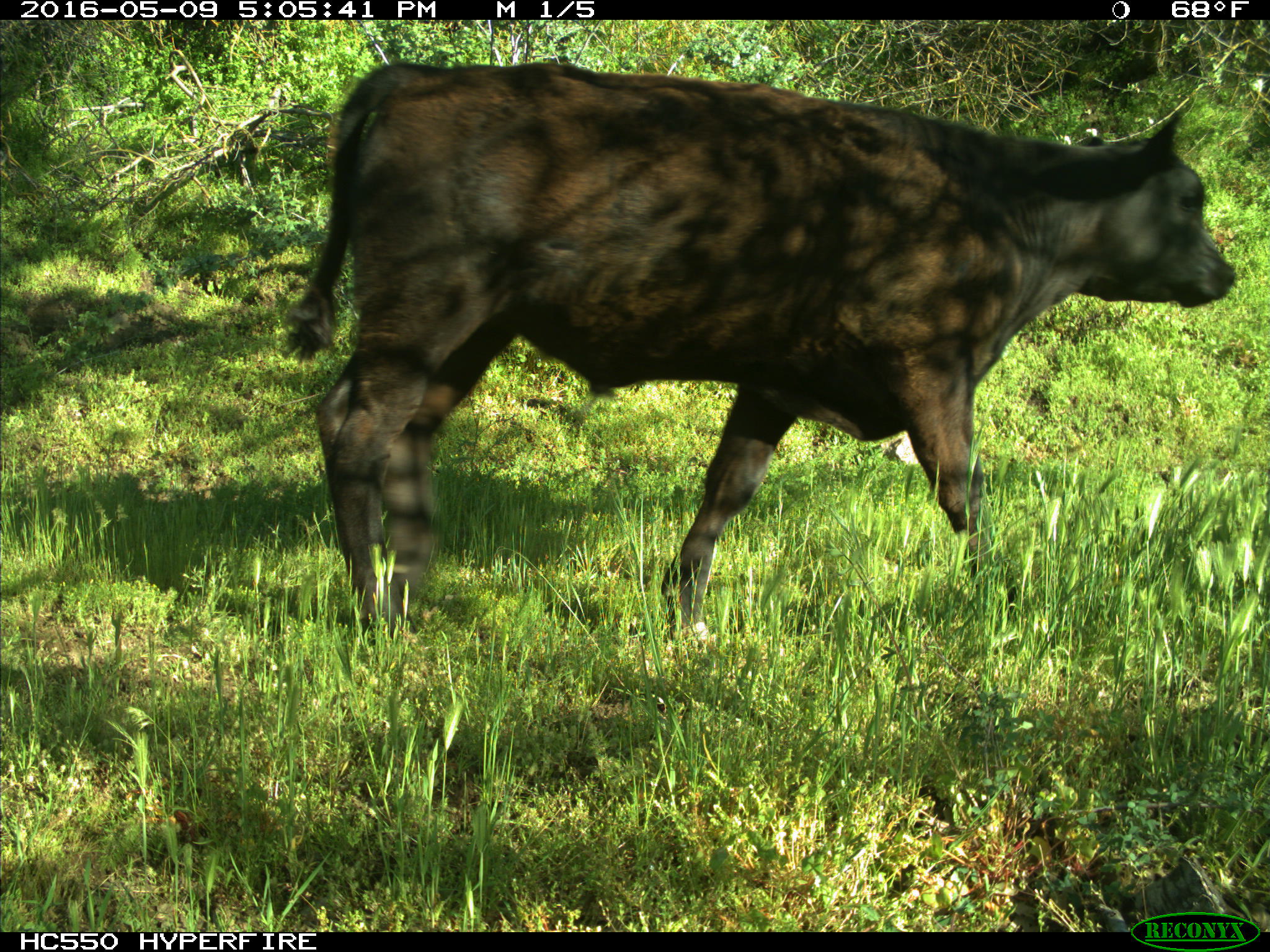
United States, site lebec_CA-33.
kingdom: Animalia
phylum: Chordata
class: Mammalia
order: Artiodactyla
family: Bovidae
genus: Bos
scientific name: Bos taurus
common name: domestic cow